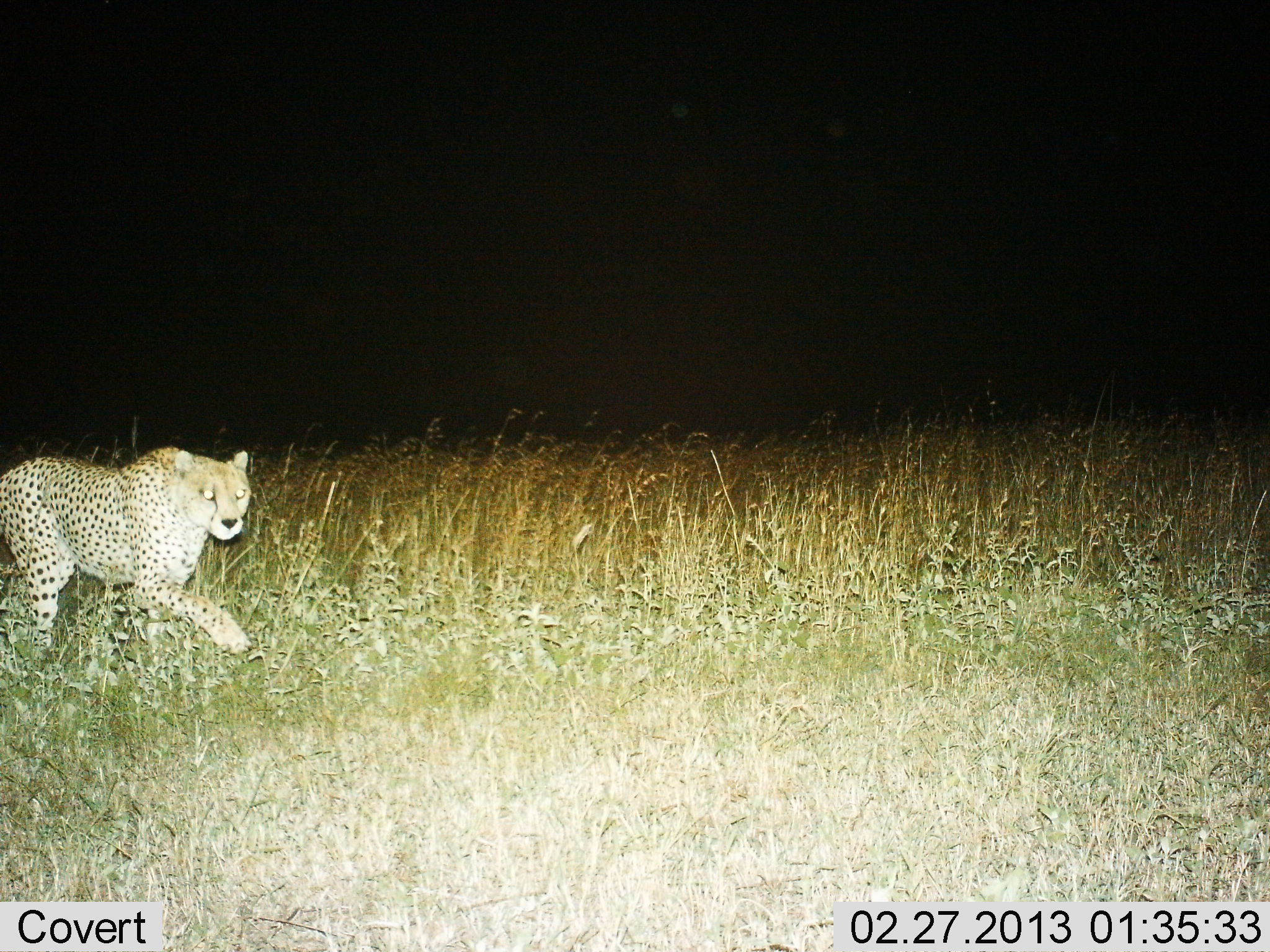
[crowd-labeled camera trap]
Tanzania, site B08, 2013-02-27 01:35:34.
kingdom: Animalia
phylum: Chordata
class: Mammalia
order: Carnivora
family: Felidae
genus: Acinonyx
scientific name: Acinonyx jubatus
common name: cheetah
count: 1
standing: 9%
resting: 0%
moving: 95%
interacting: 5%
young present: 0%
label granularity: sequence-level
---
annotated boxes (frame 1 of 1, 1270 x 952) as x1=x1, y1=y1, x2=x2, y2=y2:
animal: x1=0, y1=446, x2=252, y2=663